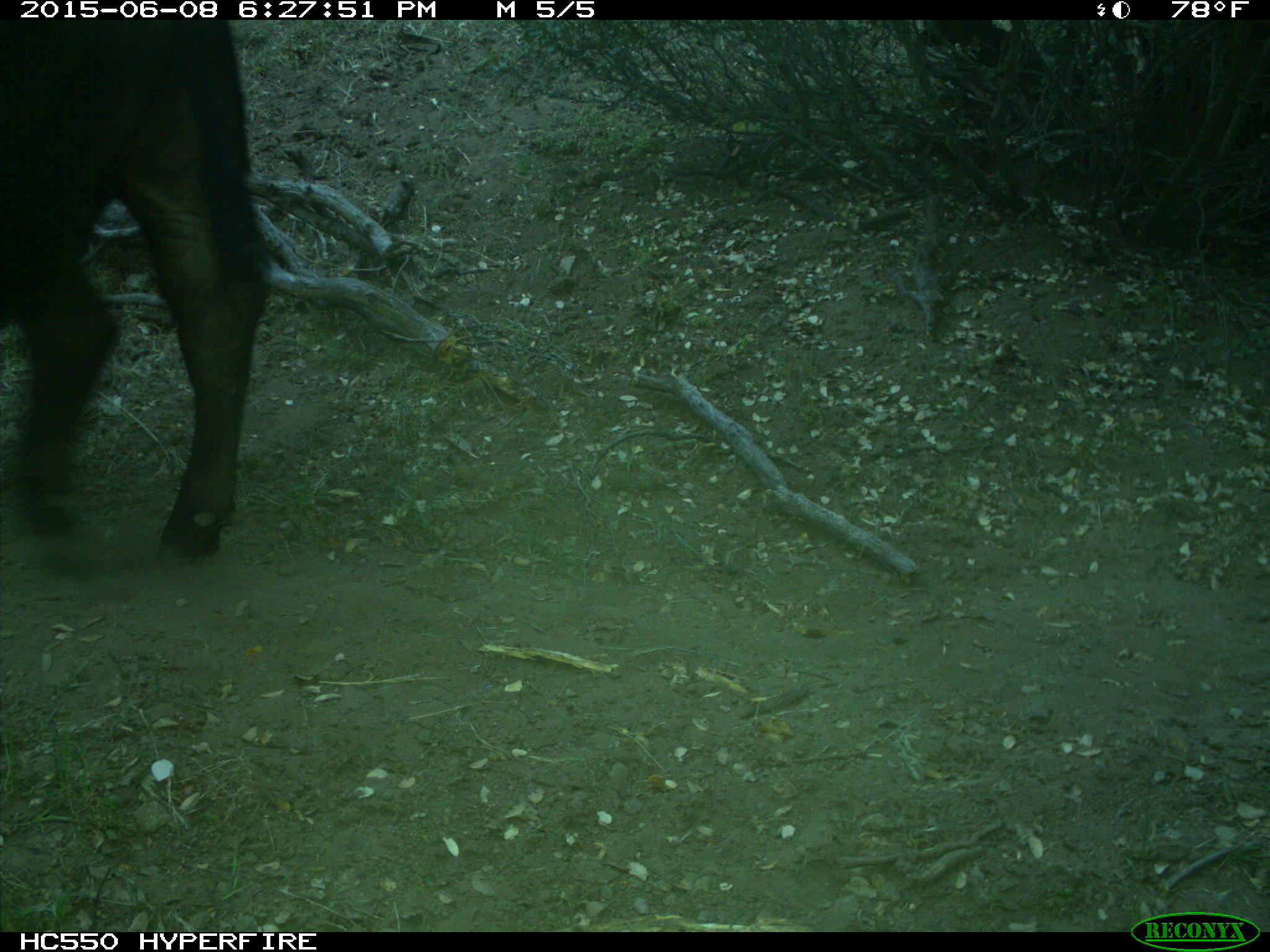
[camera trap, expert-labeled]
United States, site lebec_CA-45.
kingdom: Animalia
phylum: Chordata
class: Mammalia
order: Artiodactyla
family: Bovidae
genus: Bos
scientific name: Bos taurus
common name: domestic cow